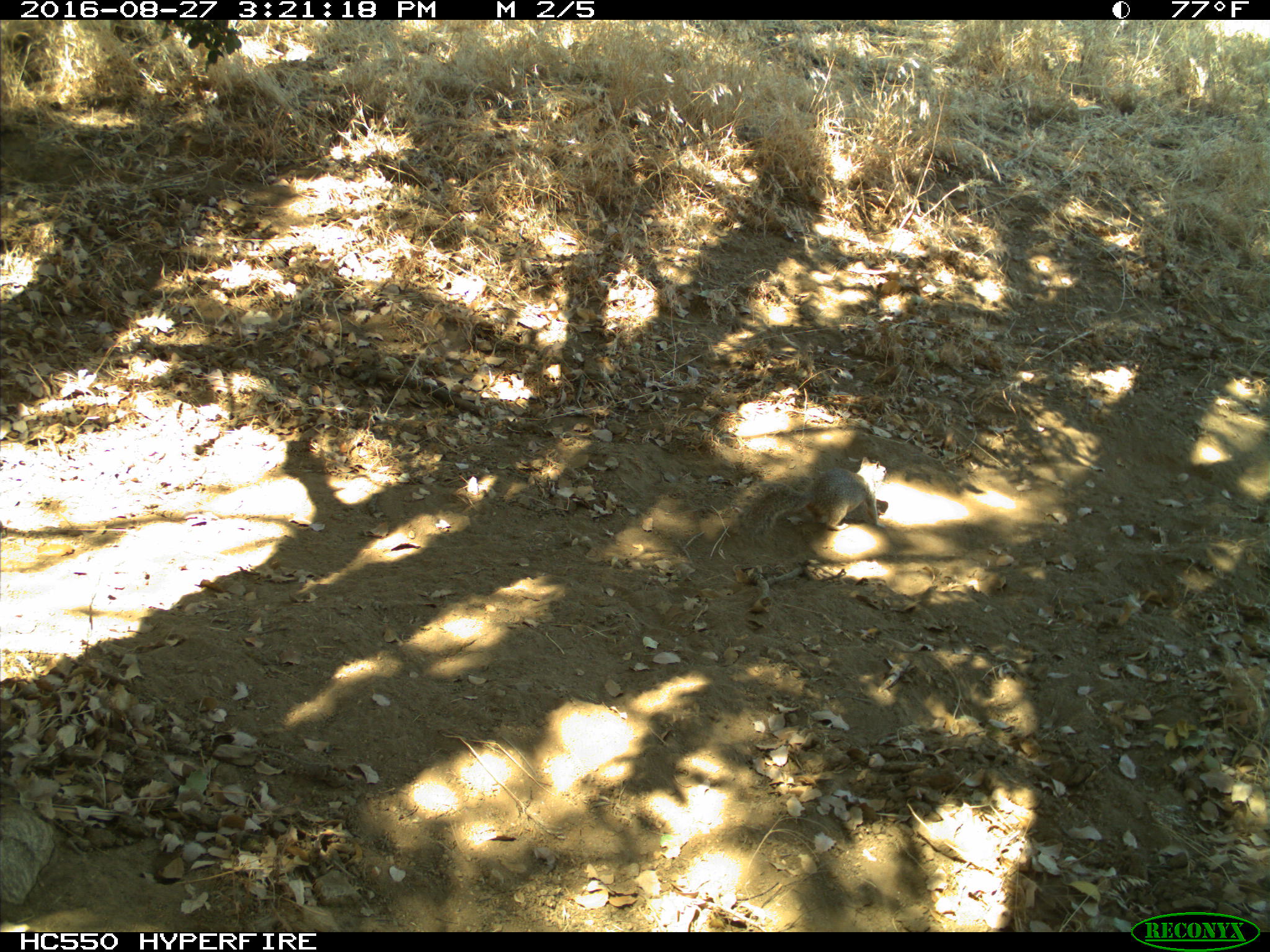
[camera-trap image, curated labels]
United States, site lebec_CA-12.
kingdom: Animalia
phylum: Chordata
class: Mammalia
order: Rodentia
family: Sciuridae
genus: Otospermophilus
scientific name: Otospermophilus beecheyi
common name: california ground squirrel